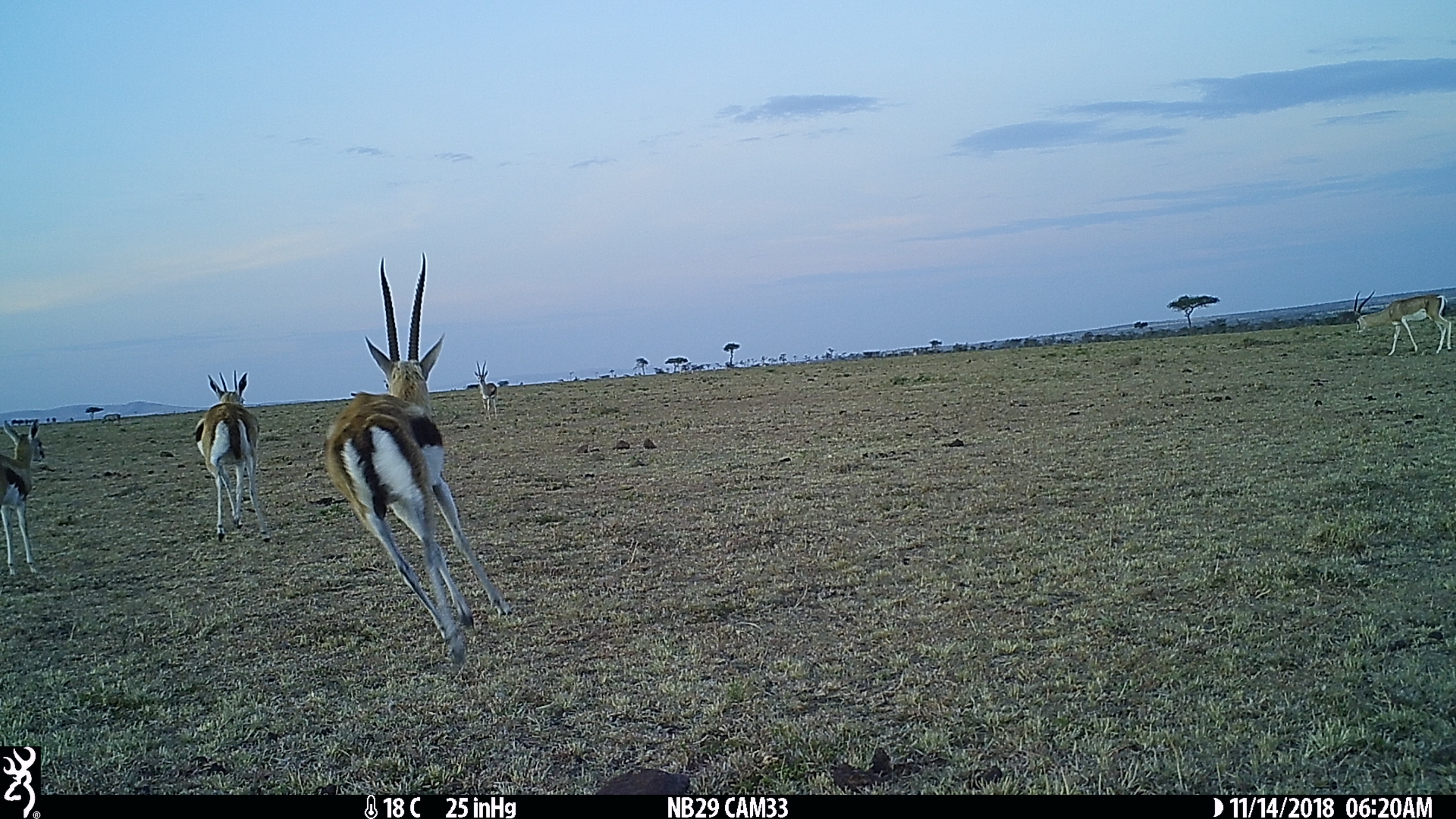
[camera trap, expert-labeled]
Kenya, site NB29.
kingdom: Animalia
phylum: Chordata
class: Mammalia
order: Artiodactyla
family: Bovidae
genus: Eudorcas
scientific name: Eudorcas thomsonii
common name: thomon's gazelle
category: gazelle thomsons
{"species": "gazelle thomsons (thomon's gazelle) (Eudorcas thomsonii)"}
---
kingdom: Animalia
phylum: Chordata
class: Mammalia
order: Artiodactyla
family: Bovidae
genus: Nanger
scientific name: Nanger granti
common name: grant's gazelle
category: gazelle grants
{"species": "gazelle grants (grant's gazelle) (Nanger granti)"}